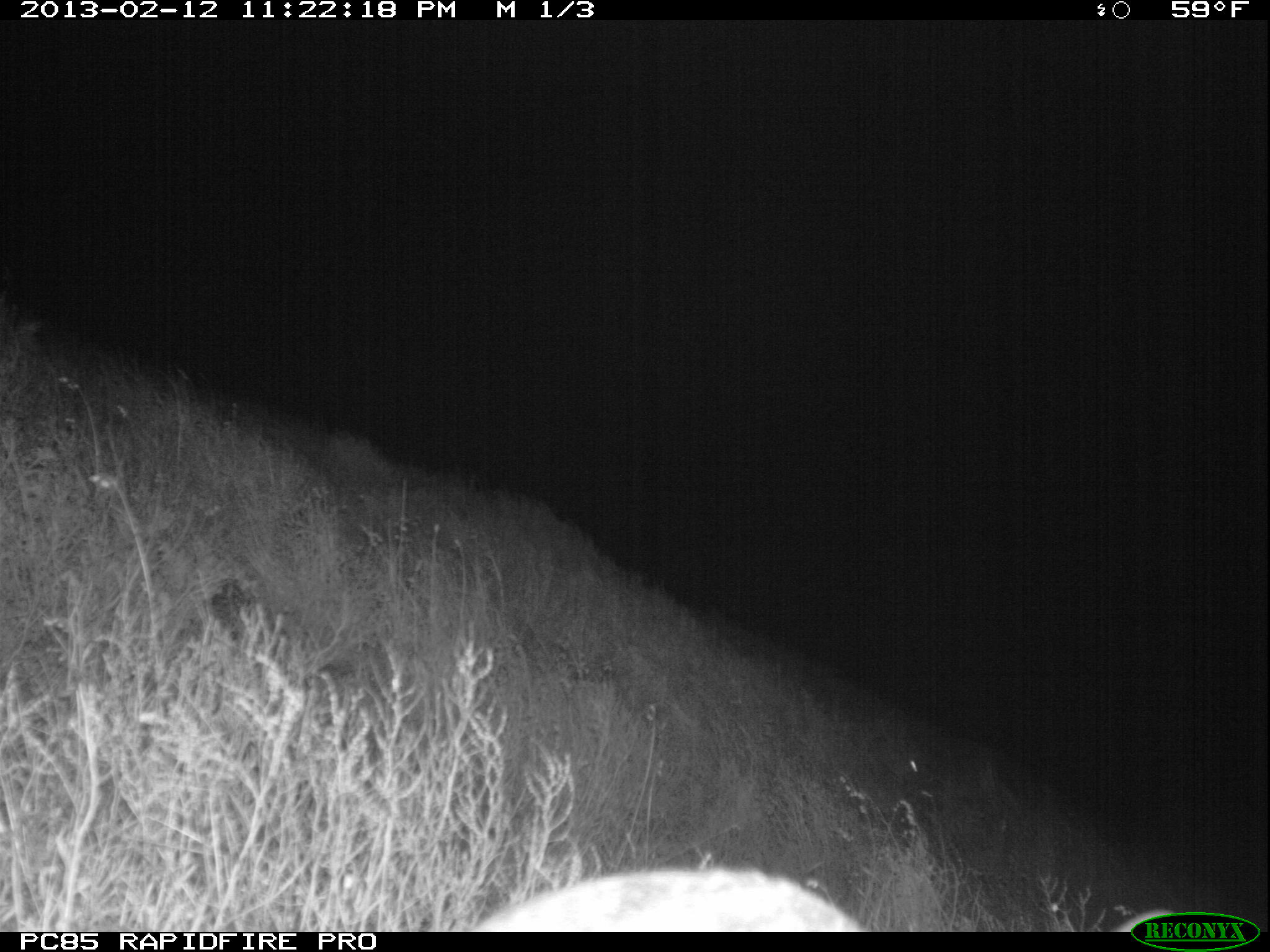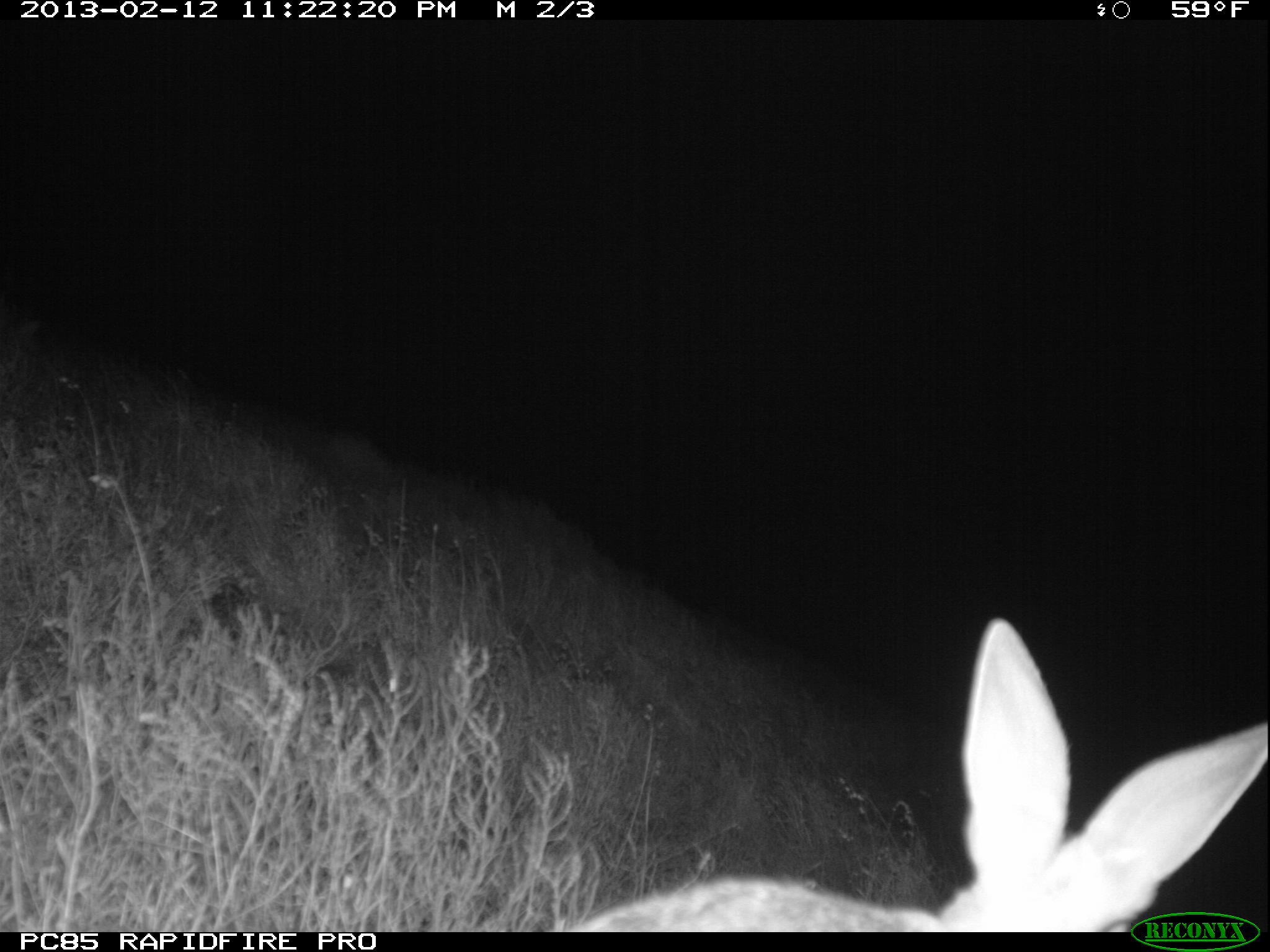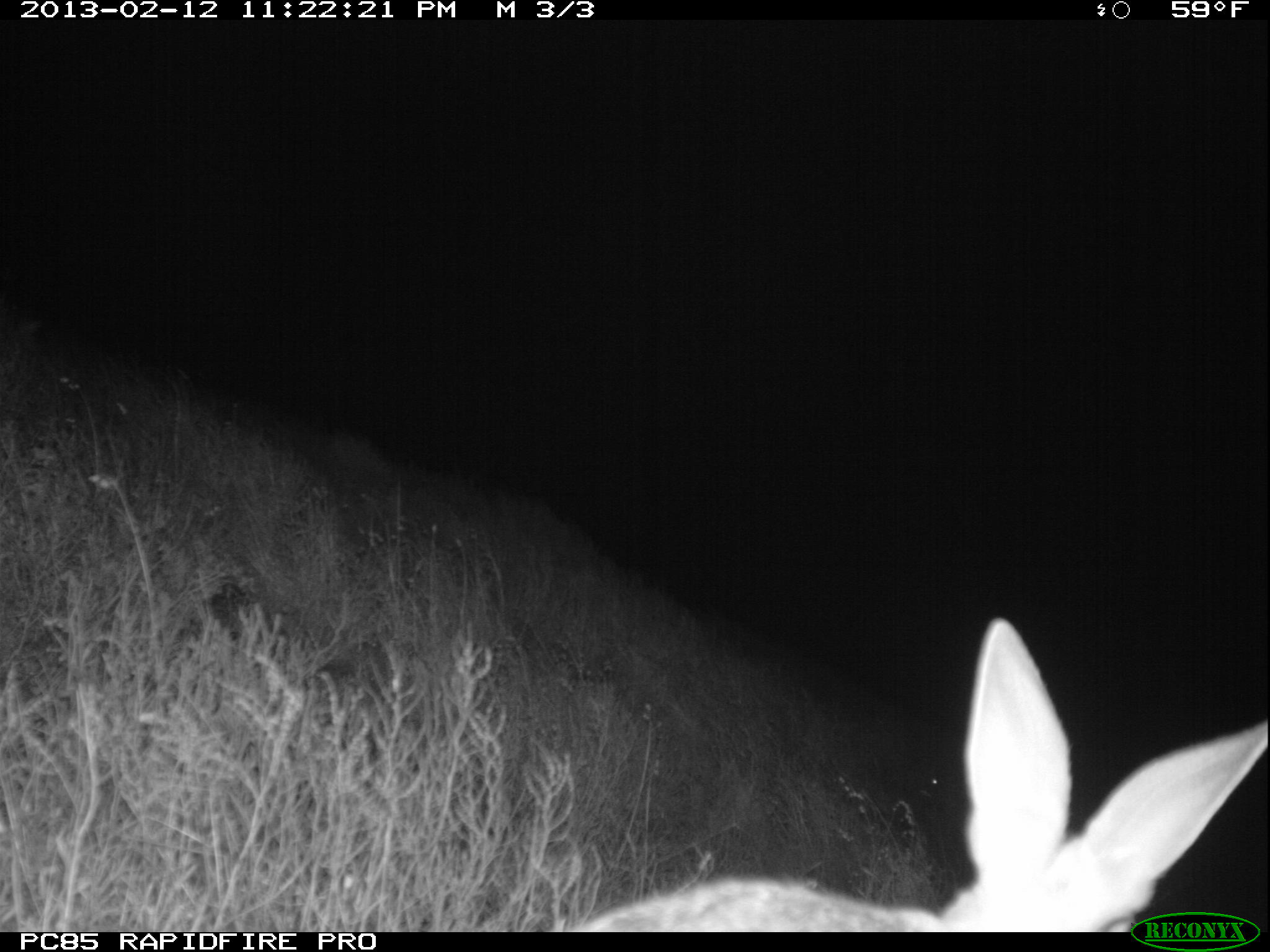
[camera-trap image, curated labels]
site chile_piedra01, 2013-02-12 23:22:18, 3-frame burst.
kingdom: Animalia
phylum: Chordata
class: Mammalia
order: Lagomorpha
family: Leporidae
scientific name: Leporidae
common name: rabbits and hares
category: rabbit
Rabbit (rabbits and hares) (Leporidae).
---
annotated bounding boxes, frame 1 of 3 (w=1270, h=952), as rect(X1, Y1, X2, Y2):
rabbit: rect(459, 865, 866, 934)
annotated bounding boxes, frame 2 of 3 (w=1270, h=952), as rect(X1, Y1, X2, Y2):
rabbit: rect(549, 615, 1255, 932)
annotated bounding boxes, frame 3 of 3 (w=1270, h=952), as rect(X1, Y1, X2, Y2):
rabbit: rect(552, 614, 1259, 935)